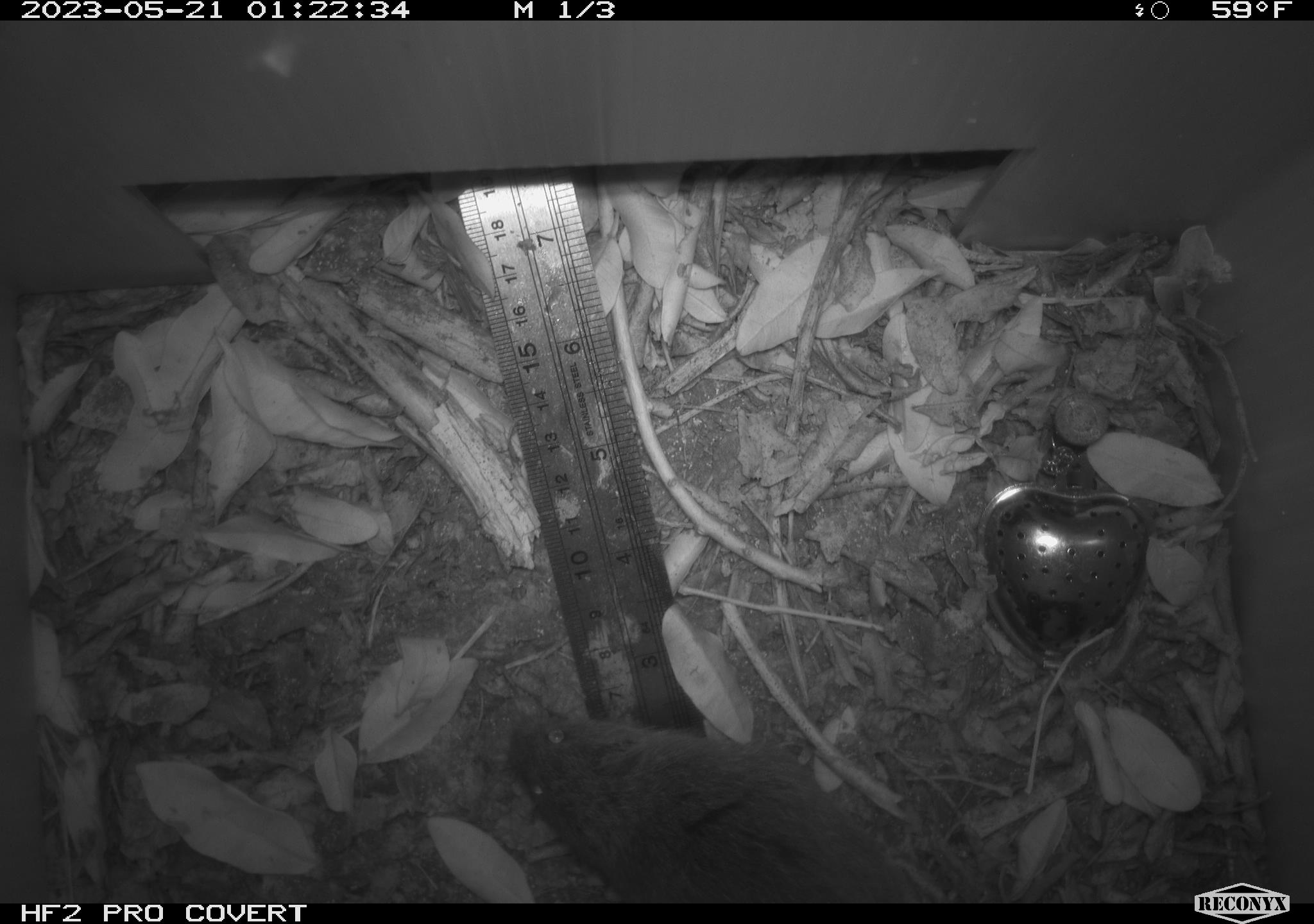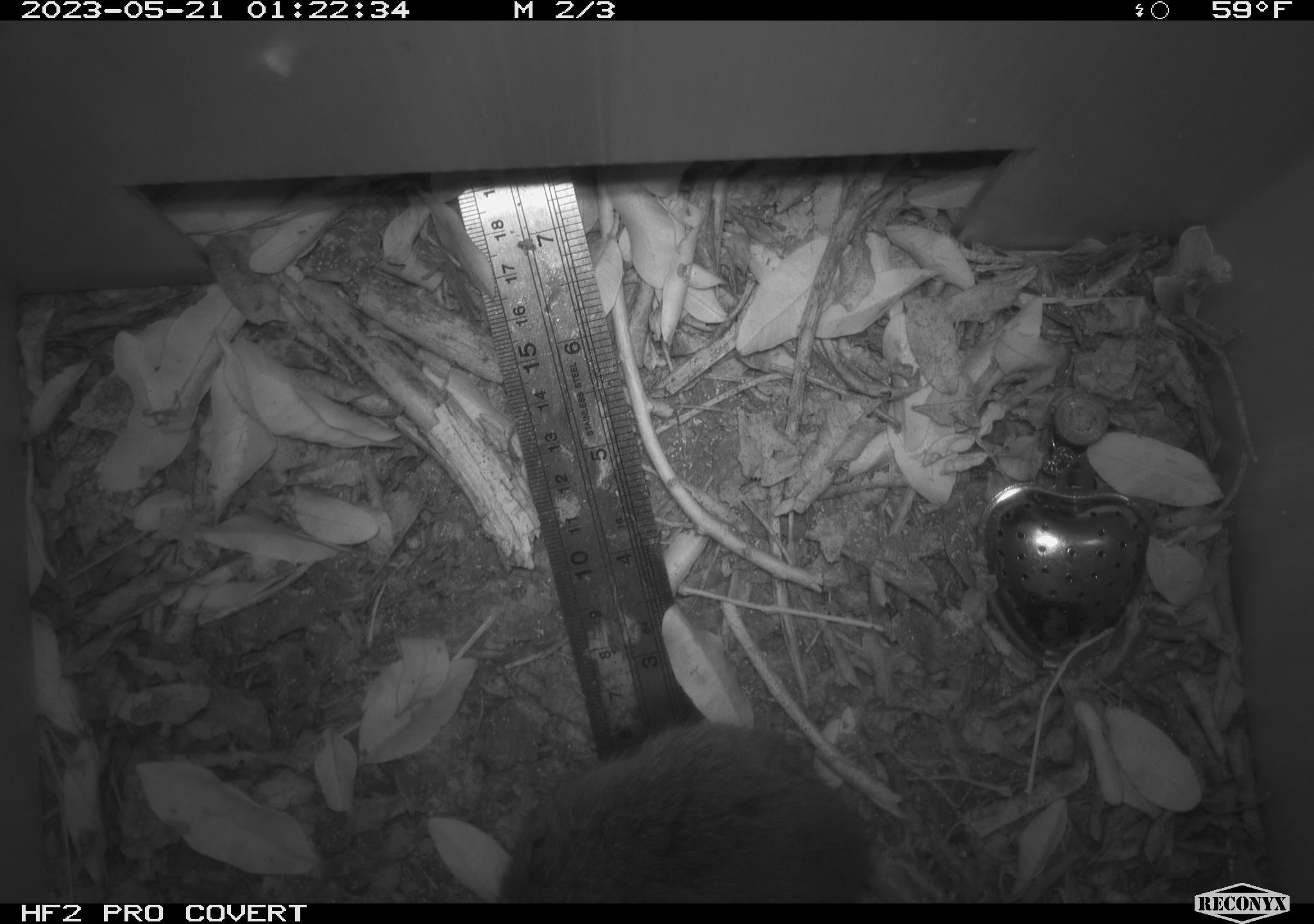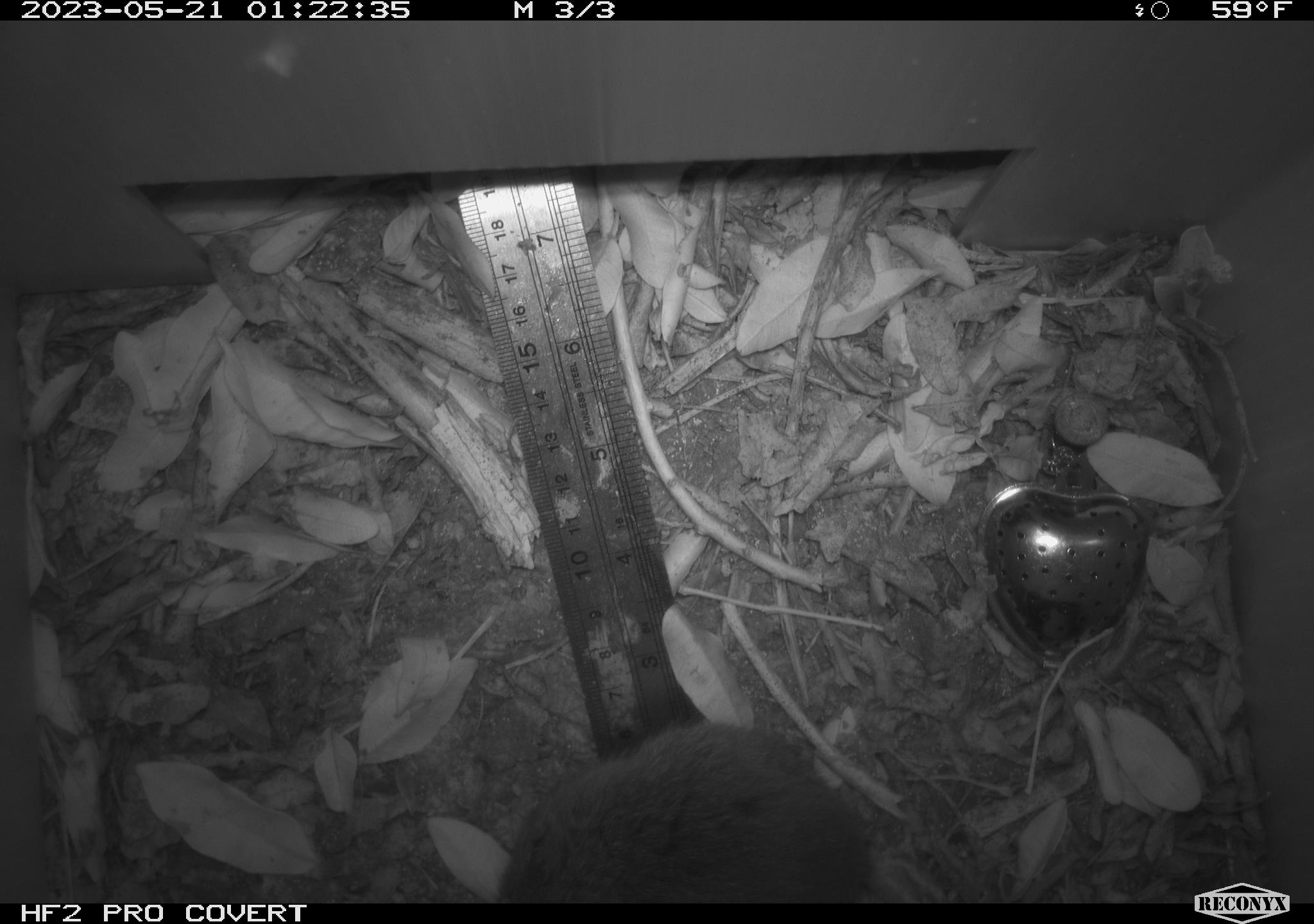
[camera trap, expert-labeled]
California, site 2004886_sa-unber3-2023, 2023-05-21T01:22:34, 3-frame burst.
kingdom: Animalia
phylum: Chordata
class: Mammalia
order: Rodentia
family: Cricetidae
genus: Microtus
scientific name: Microtus californicus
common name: california vole